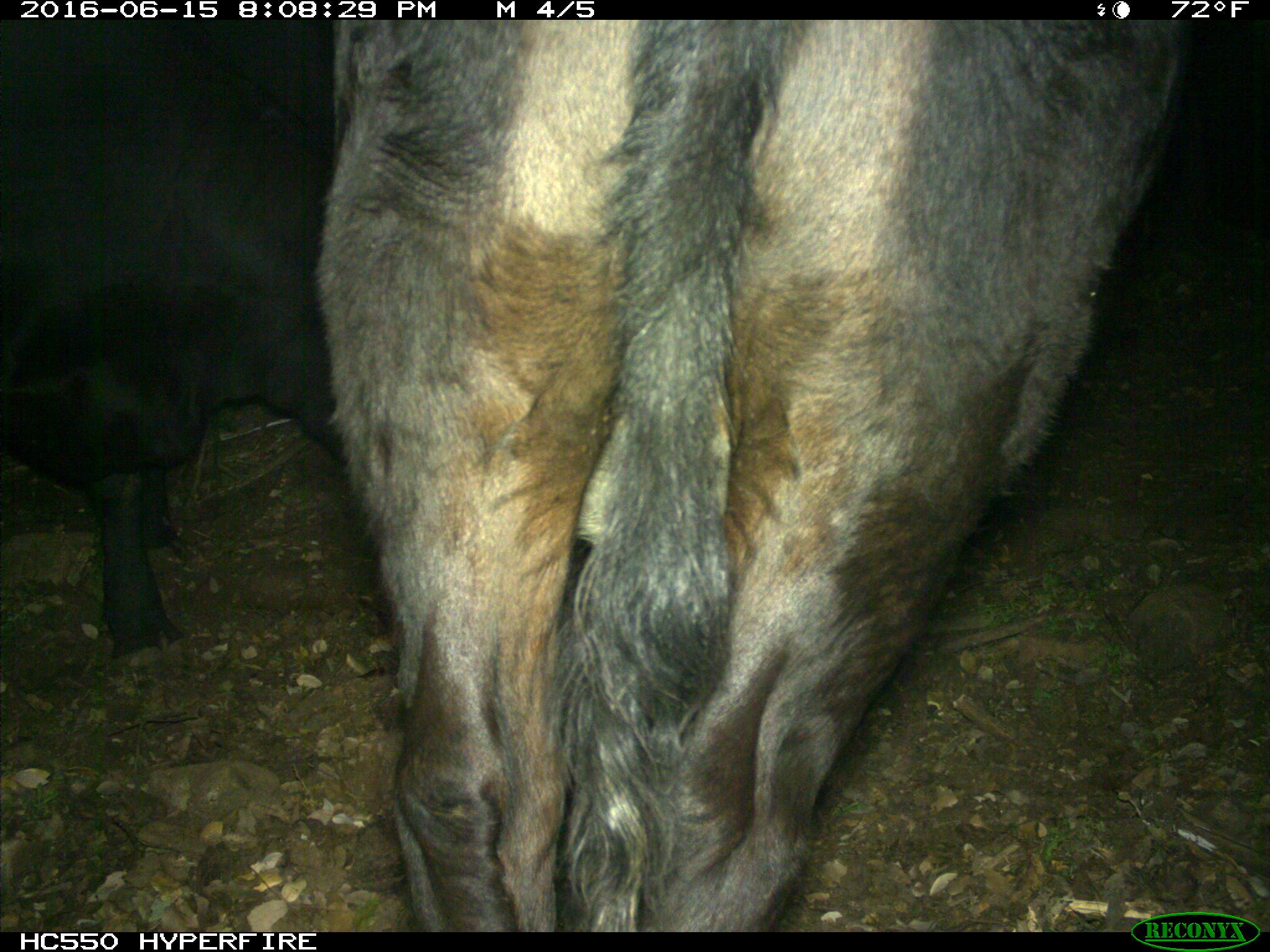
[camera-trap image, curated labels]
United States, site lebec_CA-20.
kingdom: Animalia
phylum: Chordata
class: Mammalia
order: Artiodactyla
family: Bovidae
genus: Bos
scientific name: Bos taurus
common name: domestic cow